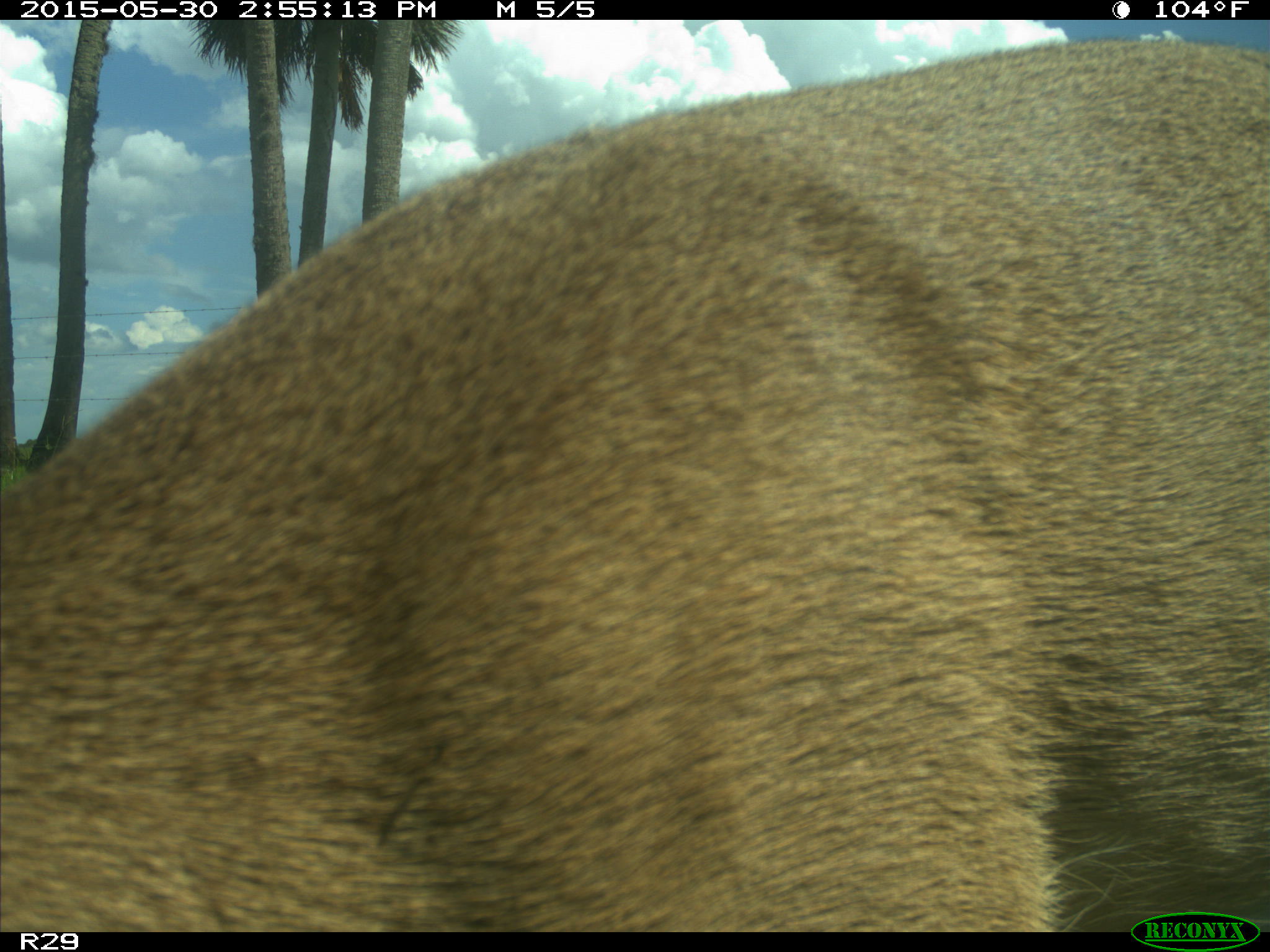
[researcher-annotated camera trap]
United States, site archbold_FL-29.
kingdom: Animalia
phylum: Chordata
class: Mammalia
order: Artiodactyla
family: Cervidae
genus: Odocoileus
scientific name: Odocoileus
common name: deer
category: unidentified deer